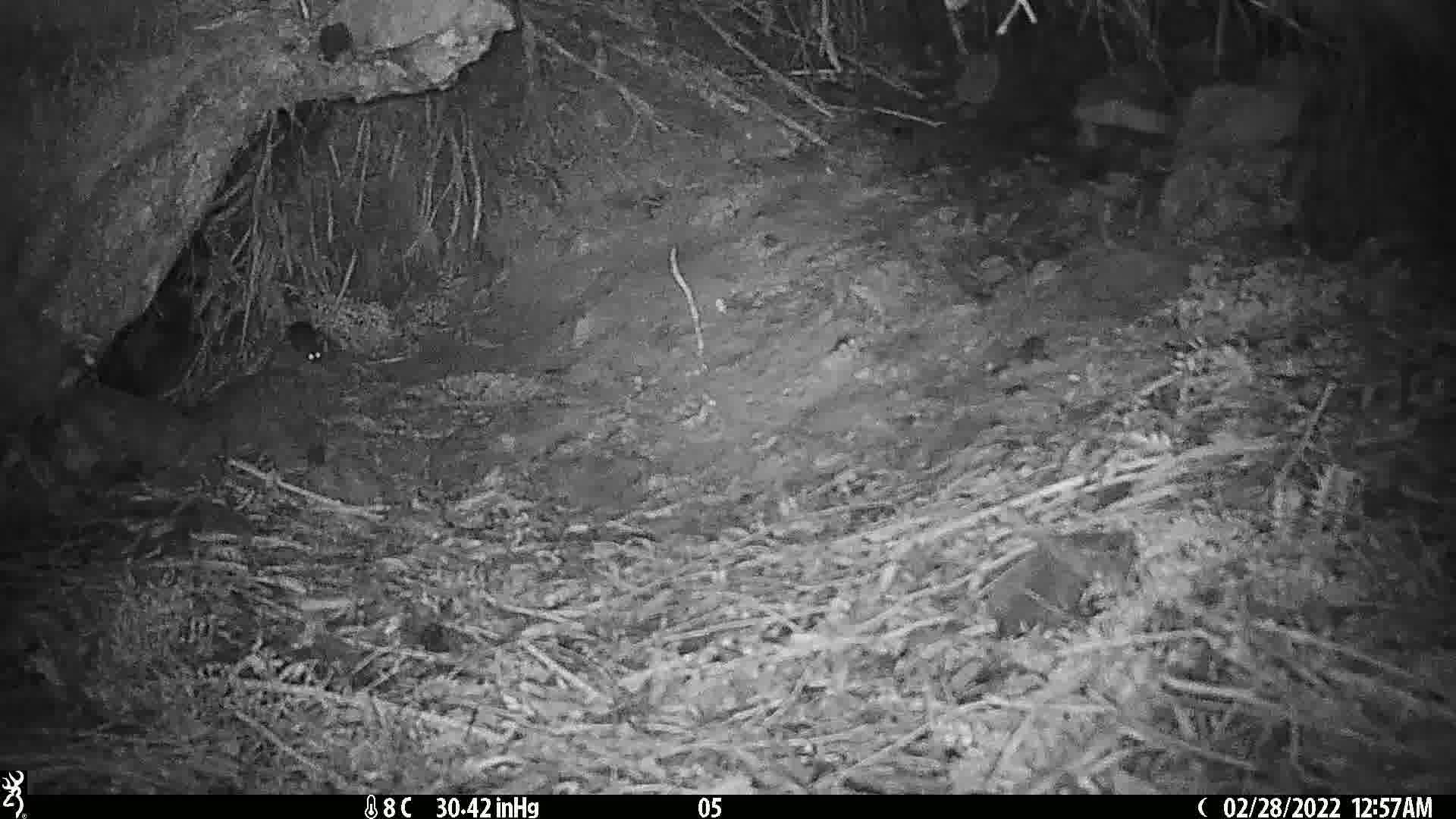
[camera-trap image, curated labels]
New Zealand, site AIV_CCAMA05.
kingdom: Animalia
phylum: Chordata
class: Mammalia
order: Rodentia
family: Muridae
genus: Mus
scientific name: Mus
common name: mouse